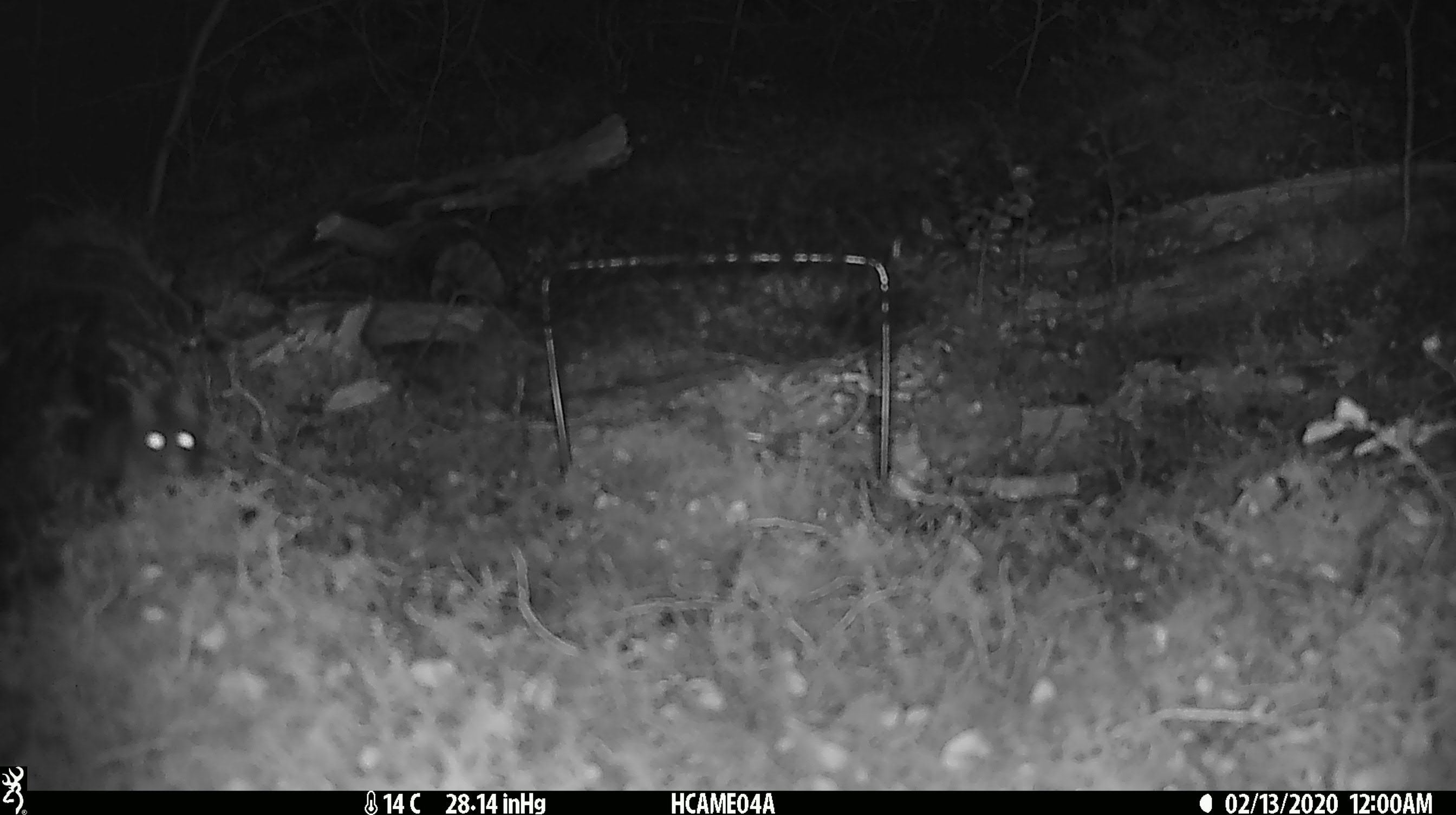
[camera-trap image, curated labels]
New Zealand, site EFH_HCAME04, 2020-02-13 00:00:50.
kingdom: Animalia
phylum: Chordata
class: Mammalia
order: Rodentia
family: Muridae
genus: Mus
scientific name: Mus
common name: mouse